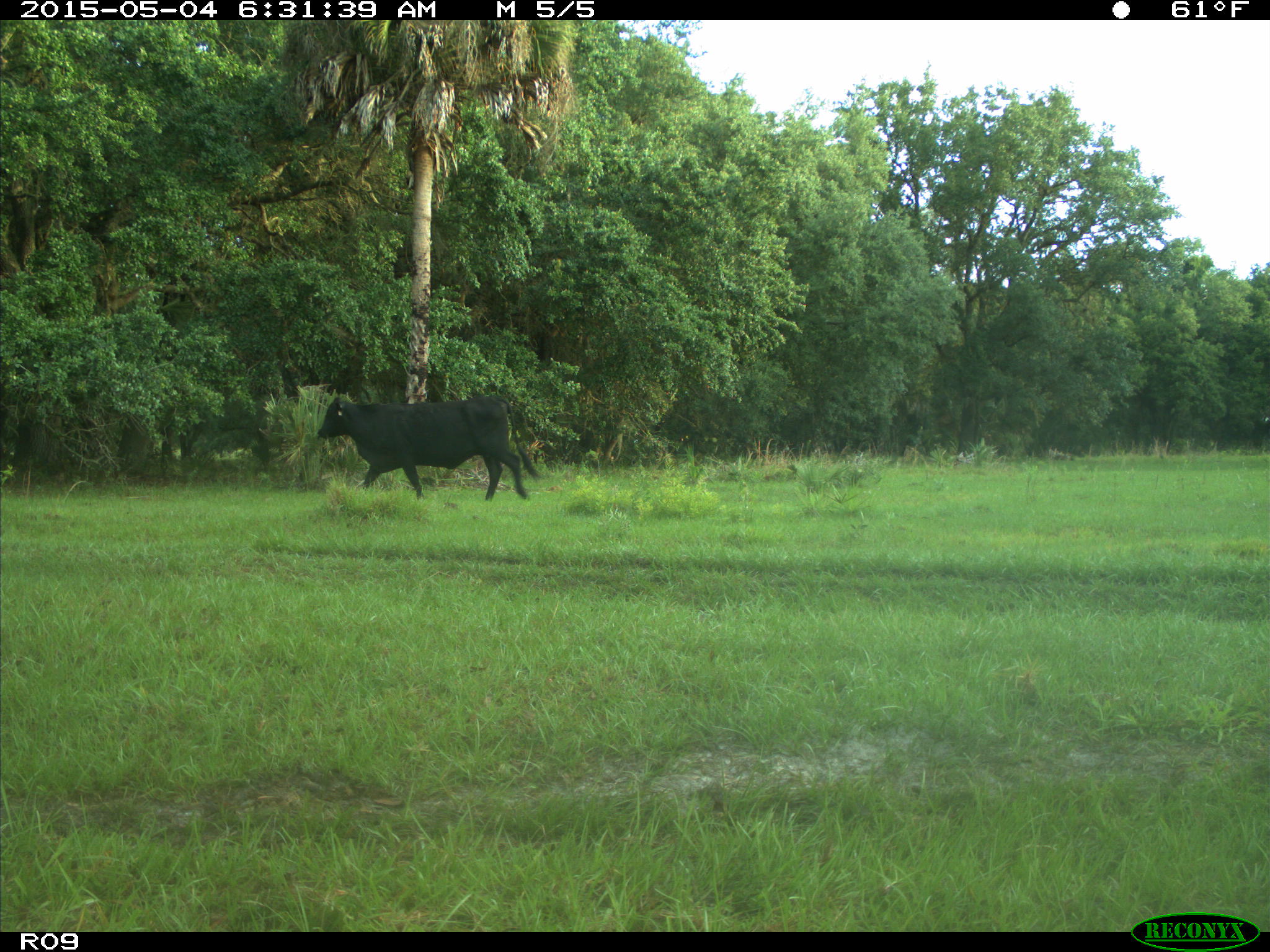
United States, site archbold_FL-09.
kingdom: Animalia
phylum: Chordata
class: Mammalia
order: Artiodactyla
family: Bovidae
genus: Bos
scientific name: Bos taurus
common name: domestic cow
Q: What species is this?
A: Bos taurus (domestic cow).